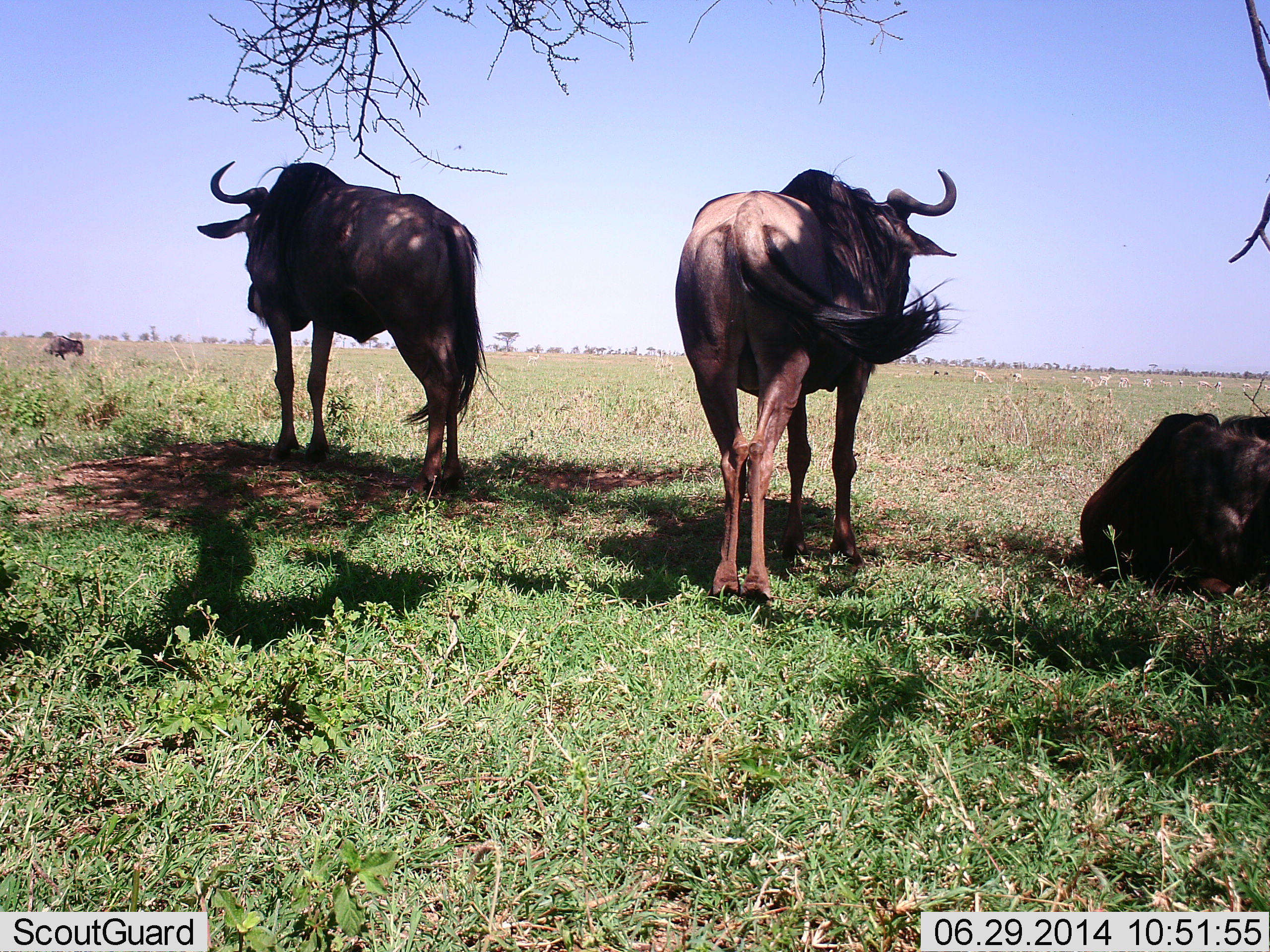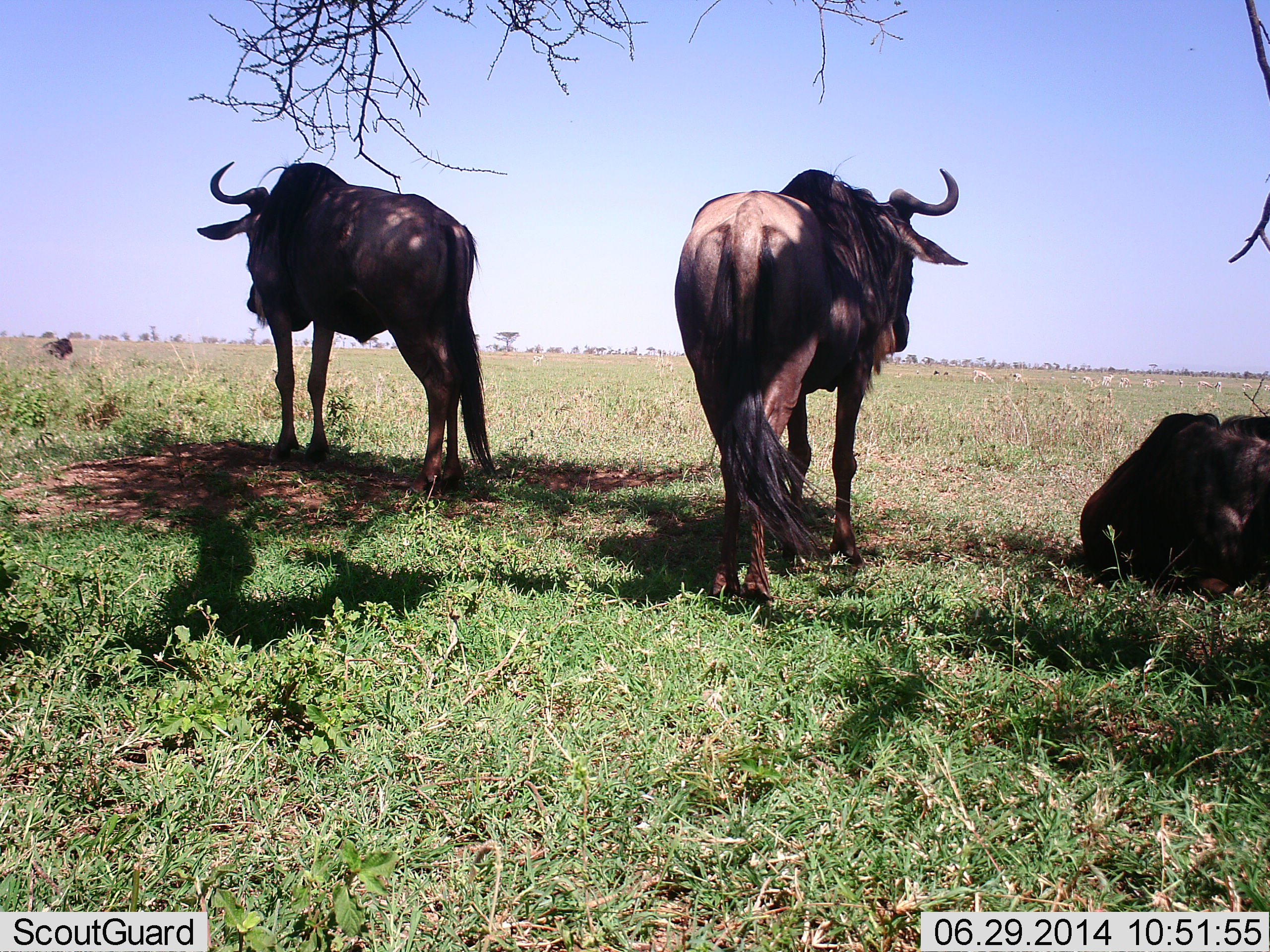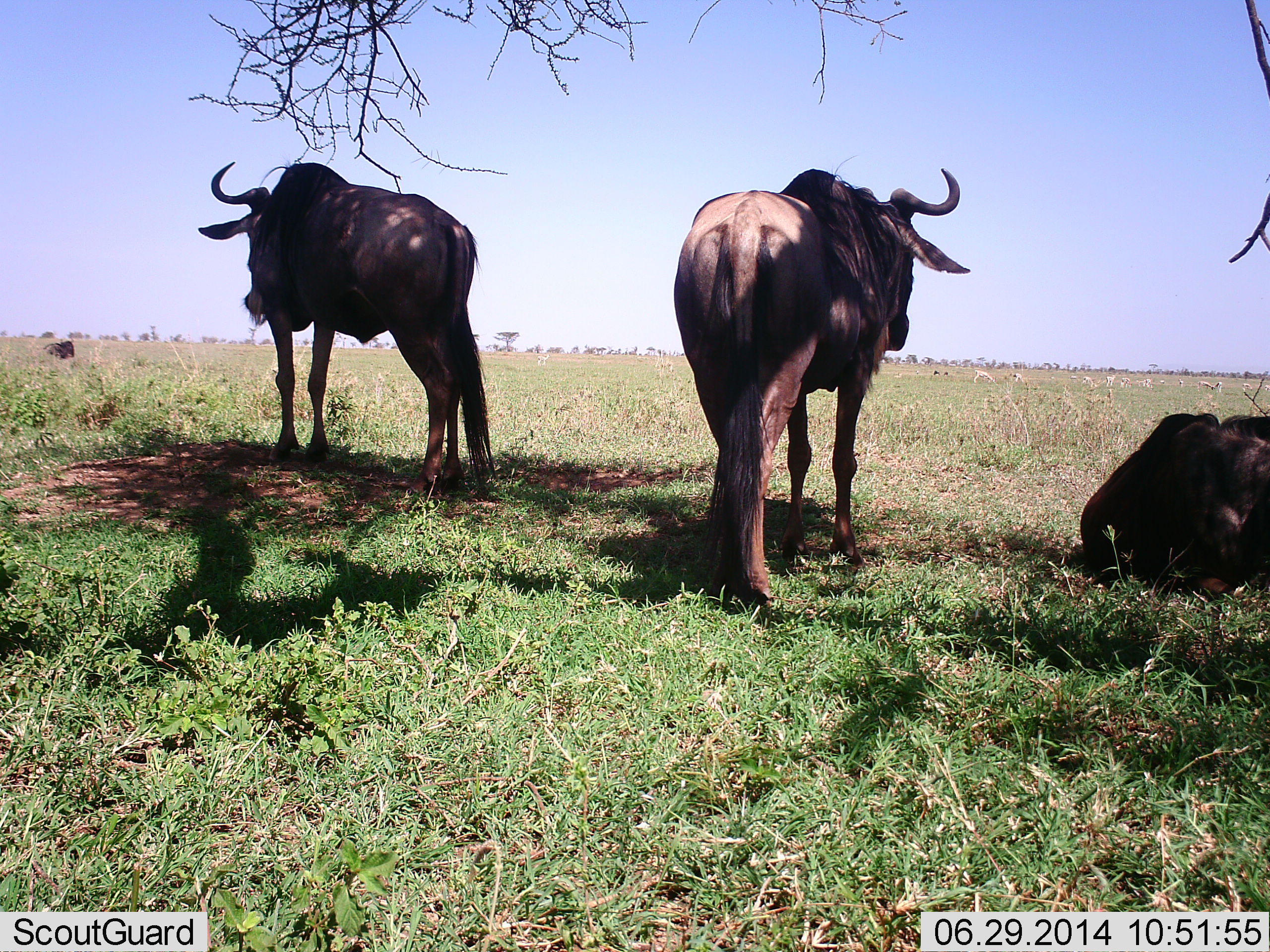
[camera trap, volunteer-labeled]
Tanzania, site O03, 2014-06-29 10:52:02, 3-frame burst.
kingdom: Animalia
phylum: Chordata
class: Mammalia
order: Artiodactyla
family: Bovidae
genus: Connochaetes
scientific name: Connochaetes taurinus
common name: blue wildebeest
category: wildebeest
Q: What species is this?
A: Wildebeest (blue wildebeest) (Connochaetes taurinus).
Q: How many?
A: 4.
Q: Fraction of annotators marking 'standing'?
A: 80%.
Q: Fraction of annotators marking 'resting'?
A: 100%.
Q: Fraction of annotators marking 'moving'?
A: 10%.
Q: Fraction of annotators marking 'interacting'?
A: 0%.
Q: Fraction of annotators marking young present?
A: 0%.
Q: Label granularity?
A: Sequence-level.